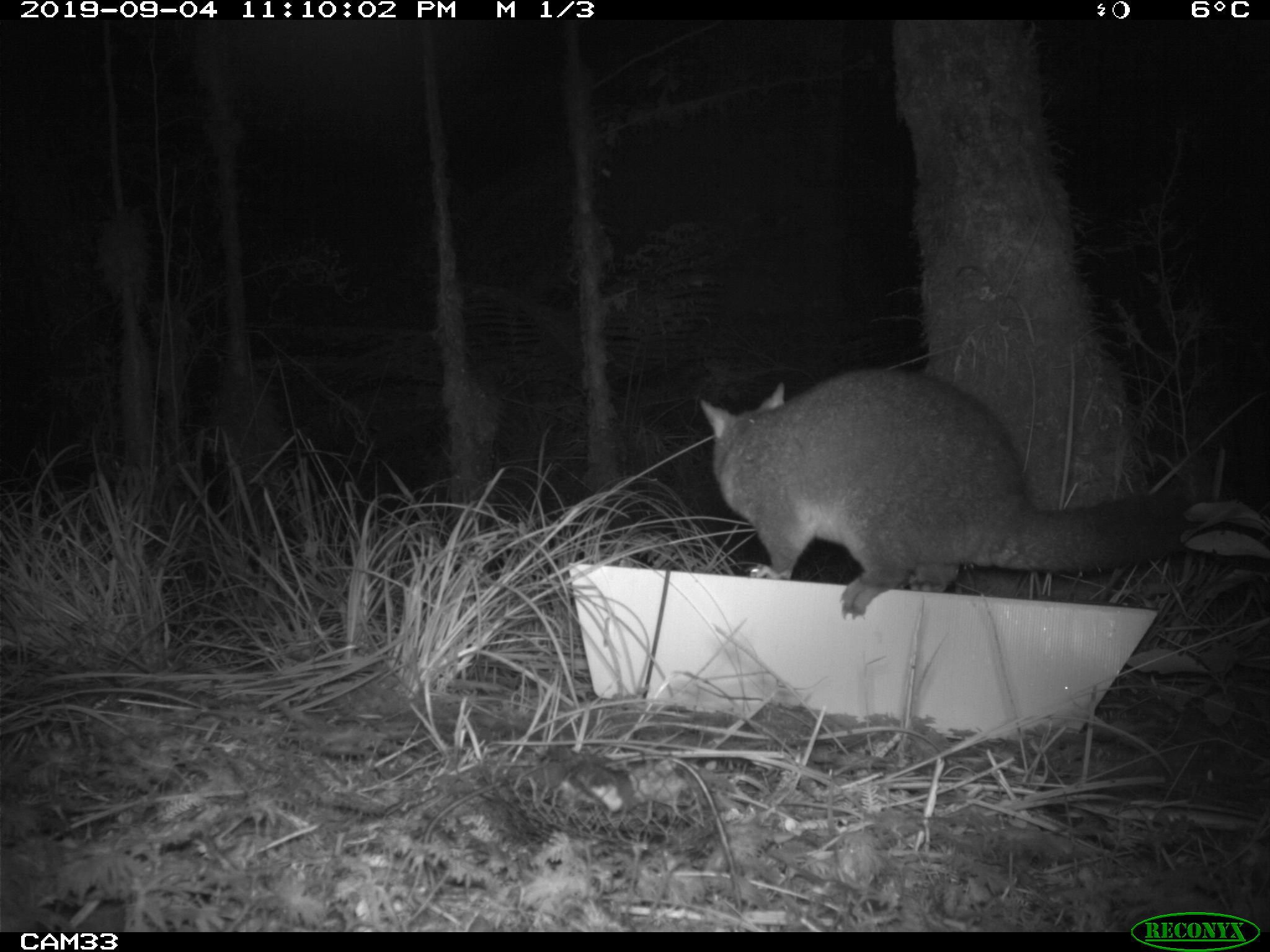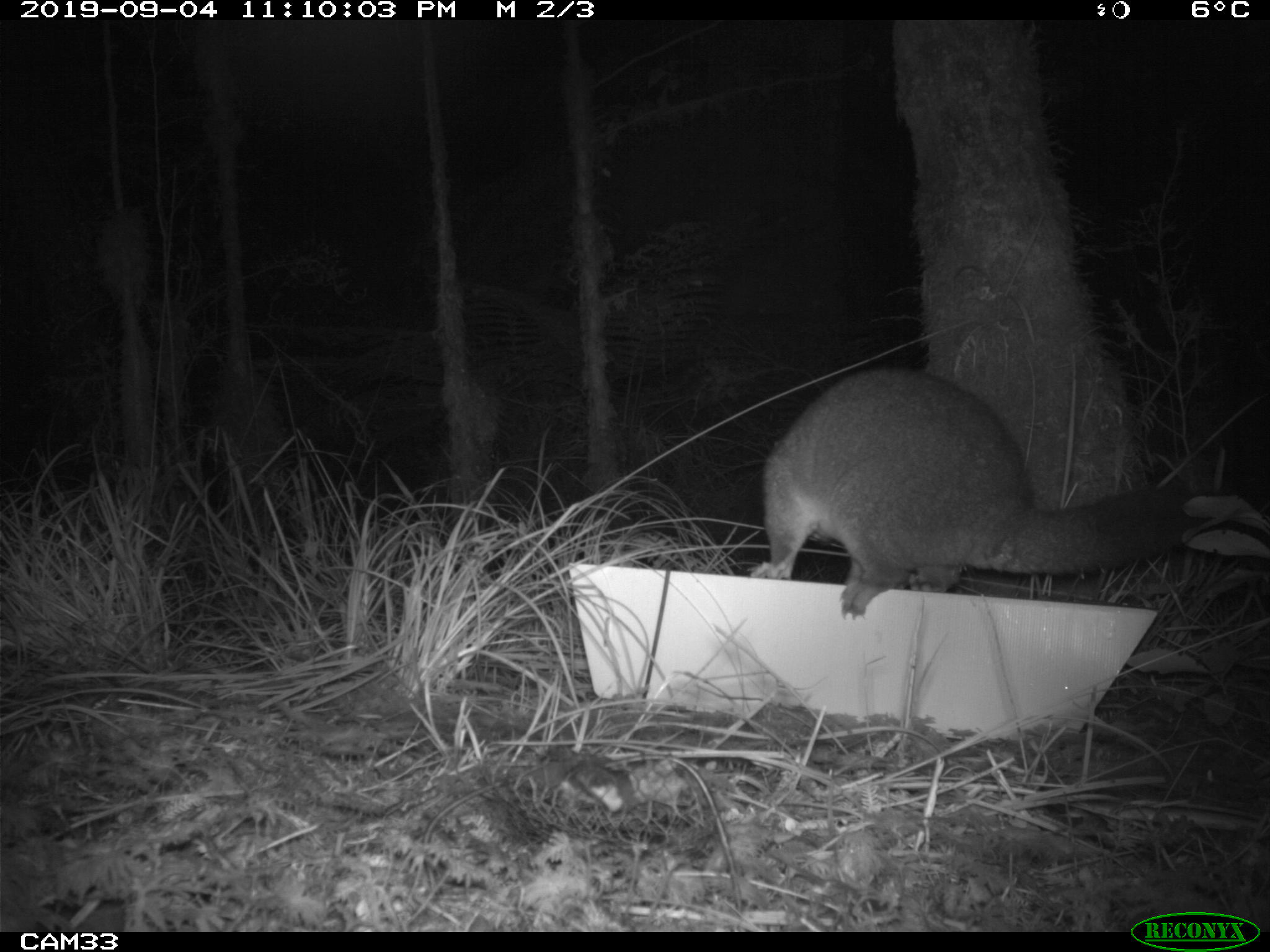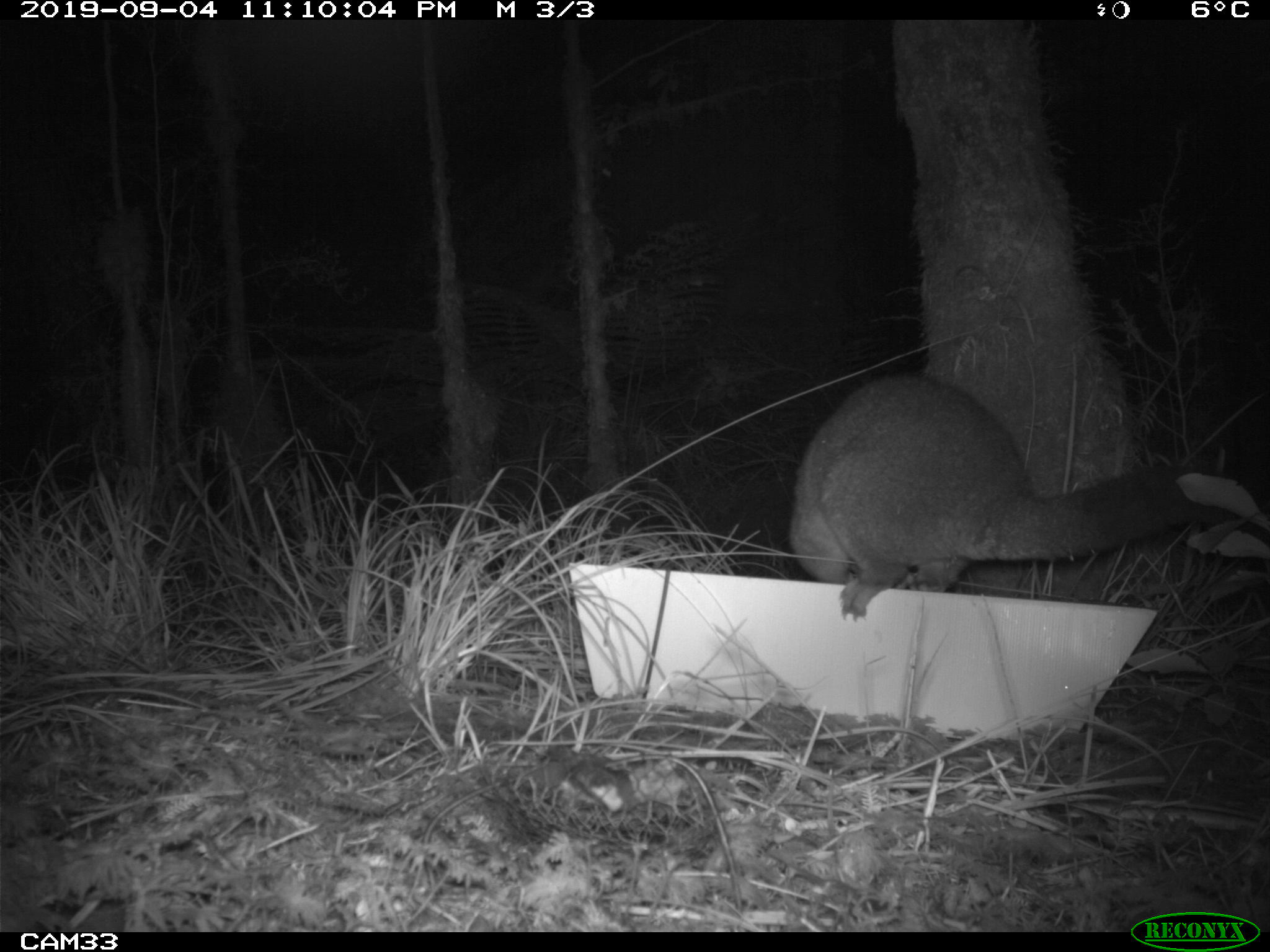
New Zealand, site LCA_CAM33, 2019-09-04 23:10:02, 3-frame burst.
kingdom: Animalia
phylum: Chordata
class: Mammalia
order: Diprotodontia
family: Phalangeridae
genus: Trichosurus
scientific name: Trichosurus vulpecula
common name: common brushtail possum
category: possum